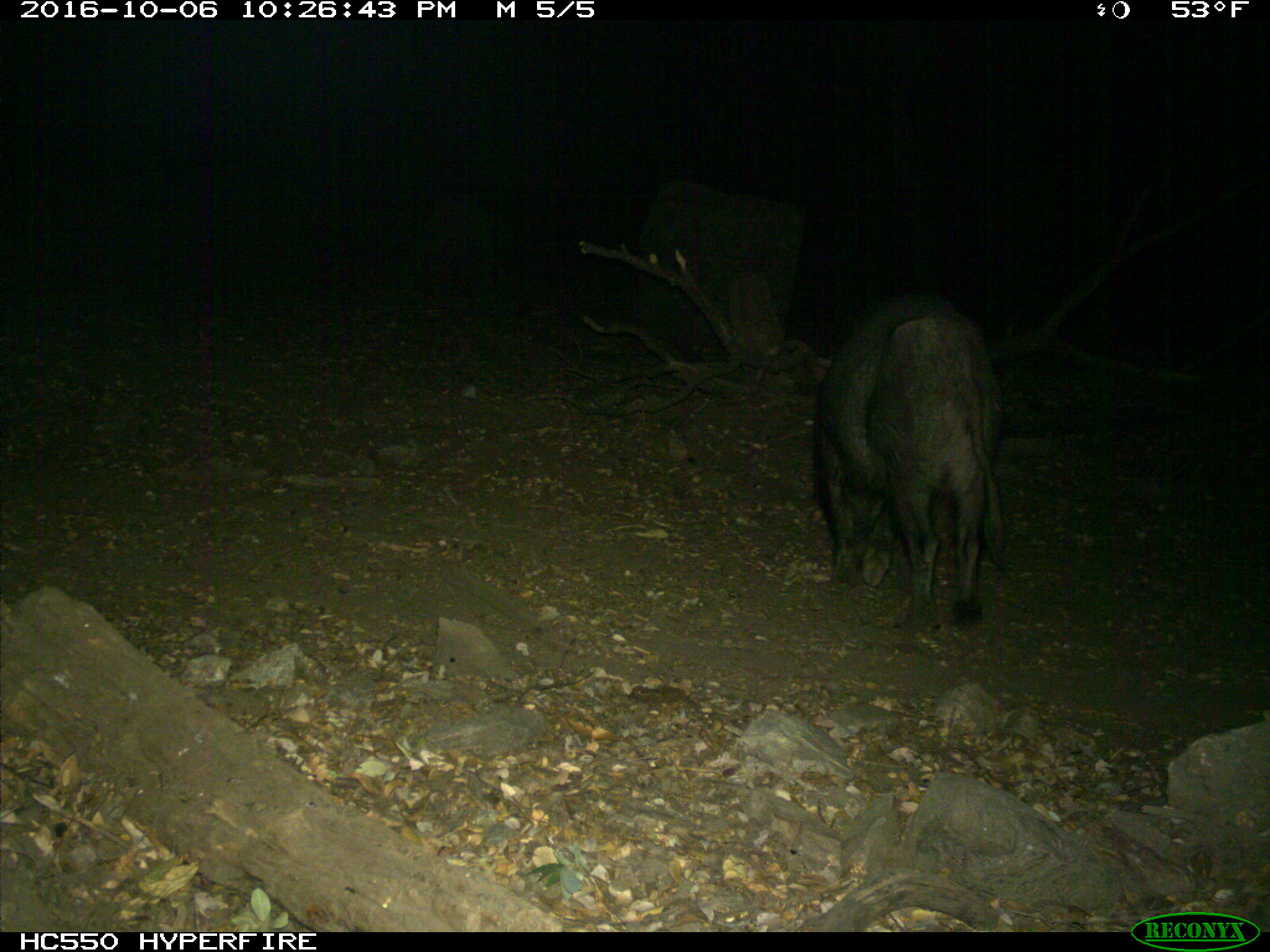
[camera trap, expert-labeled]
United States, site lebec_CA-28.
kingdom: Animalia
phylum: Chordata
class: Mammalia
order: Artiodactyla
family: Suidae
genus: Sus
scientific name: Sus scrofa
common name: wild boar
Sus scrofa (wild boar).